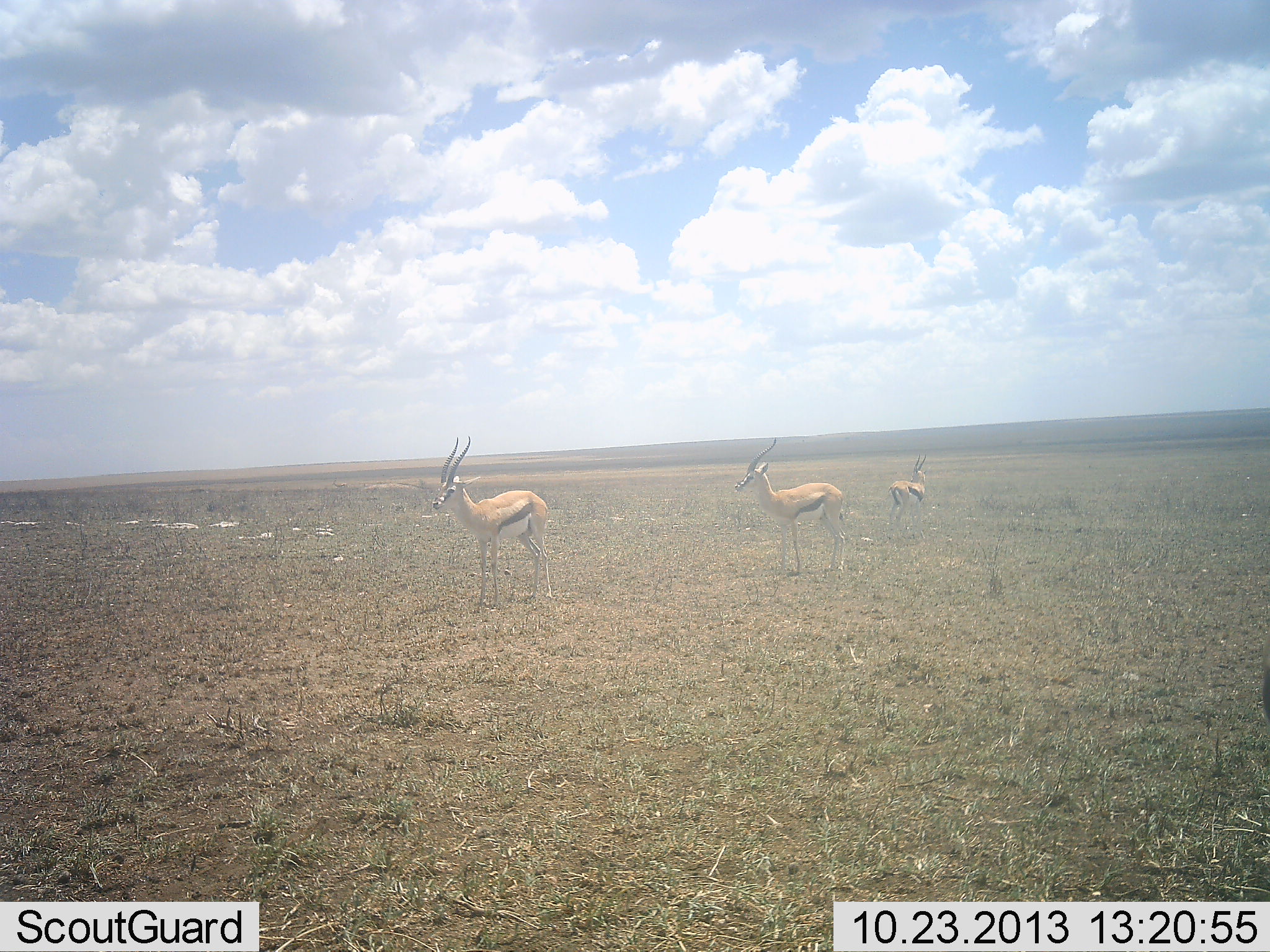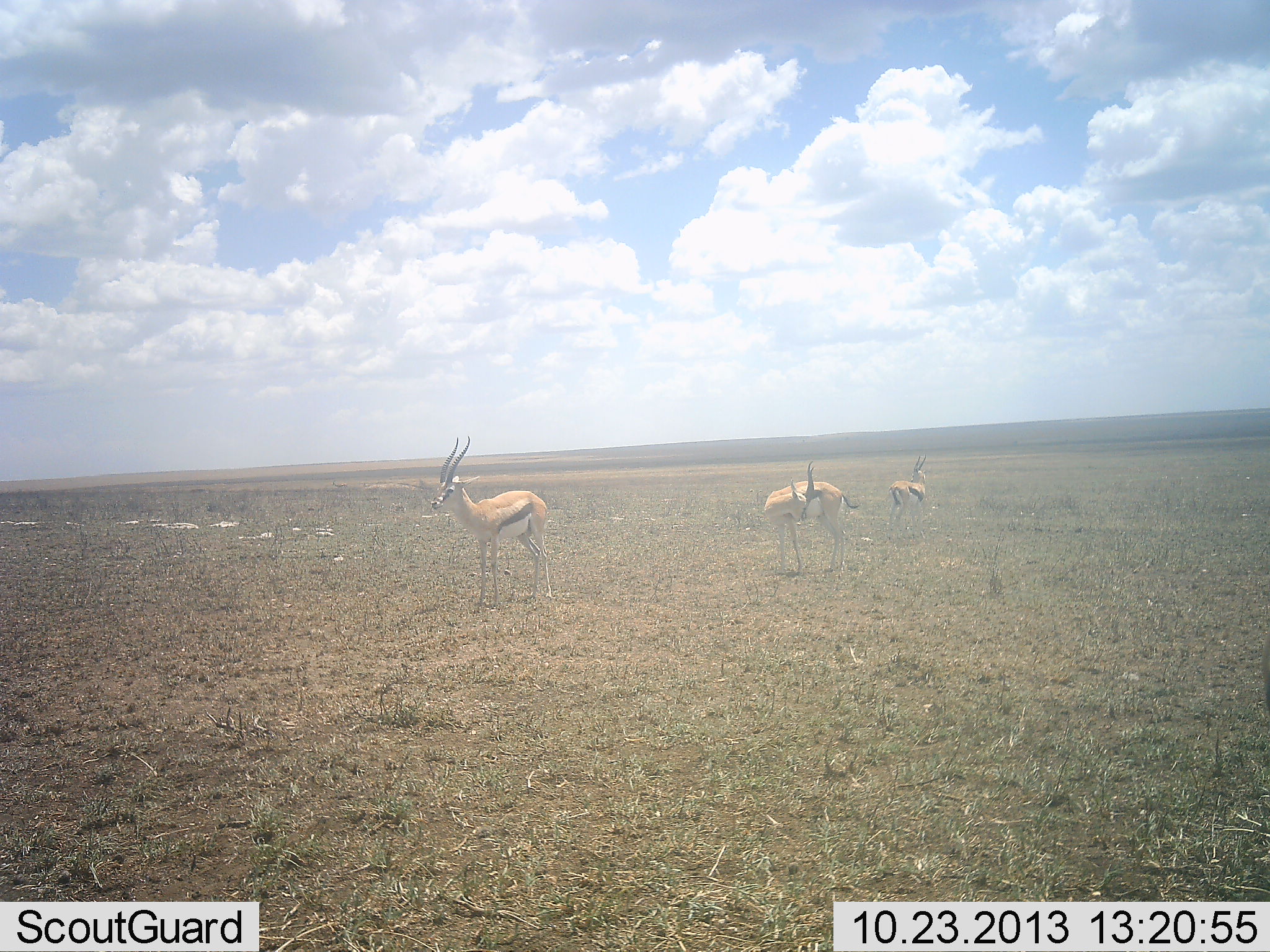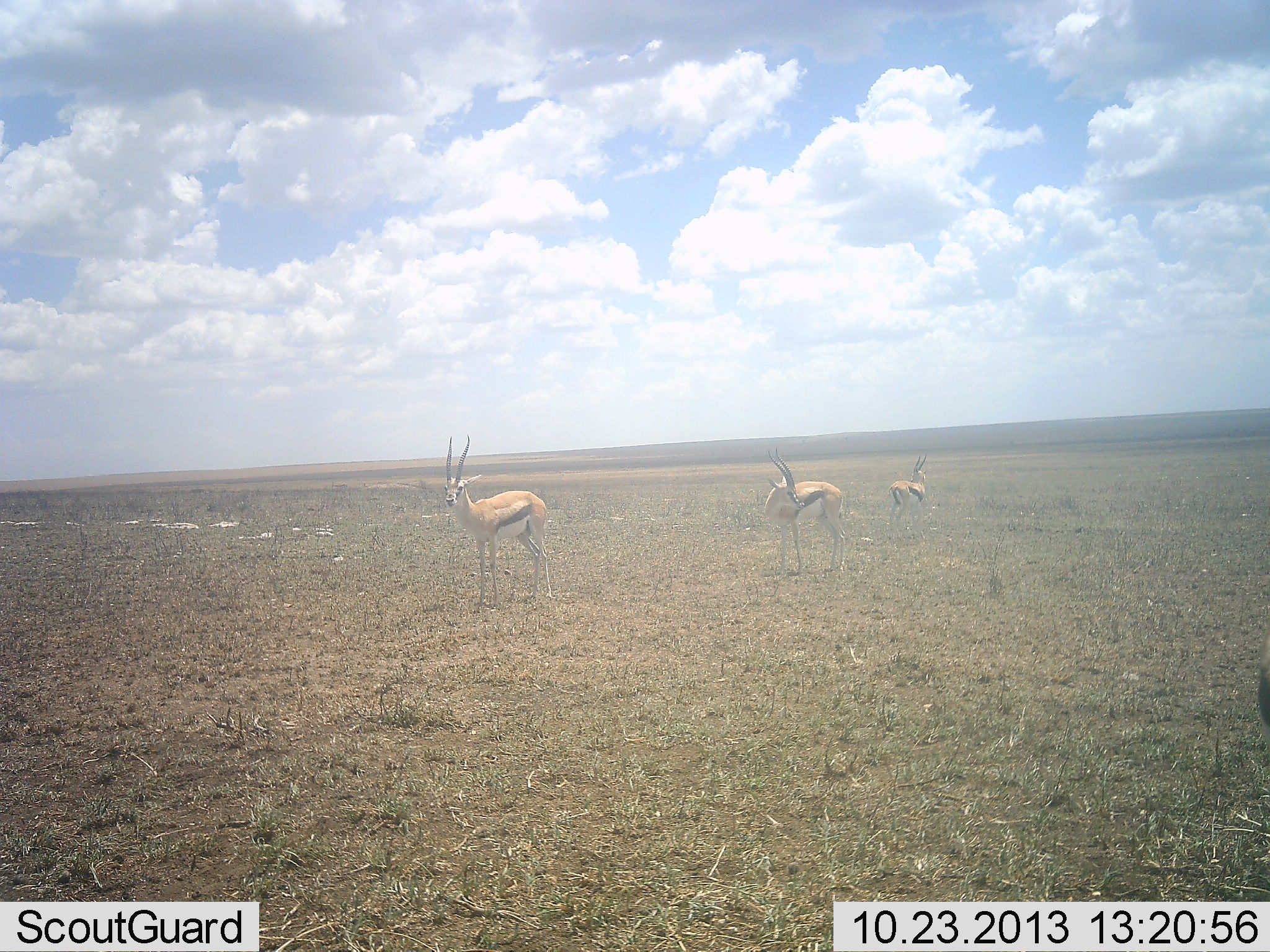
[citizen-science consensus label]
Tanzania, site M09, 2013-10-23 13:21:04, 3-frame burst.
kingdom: Animalia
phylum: Chordata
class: Mammalia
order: Artiodactyla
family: Bovidae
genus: Eudorcas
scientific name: Eudorcas thomsonii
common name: thomson's gazelle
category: gazellethomsons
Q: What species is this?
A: Gazellethomsons (thomson's gazelle) (Eudorcas thomsonii).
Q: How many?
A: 3.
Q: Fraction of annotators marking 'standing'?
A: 93%.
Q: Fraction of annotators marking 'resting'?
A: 0%.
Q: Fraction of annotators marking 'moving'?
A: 11%.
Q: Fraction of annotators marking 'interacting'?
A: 4%.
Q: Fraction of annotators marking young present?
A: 0%.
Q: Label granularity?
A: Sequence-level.